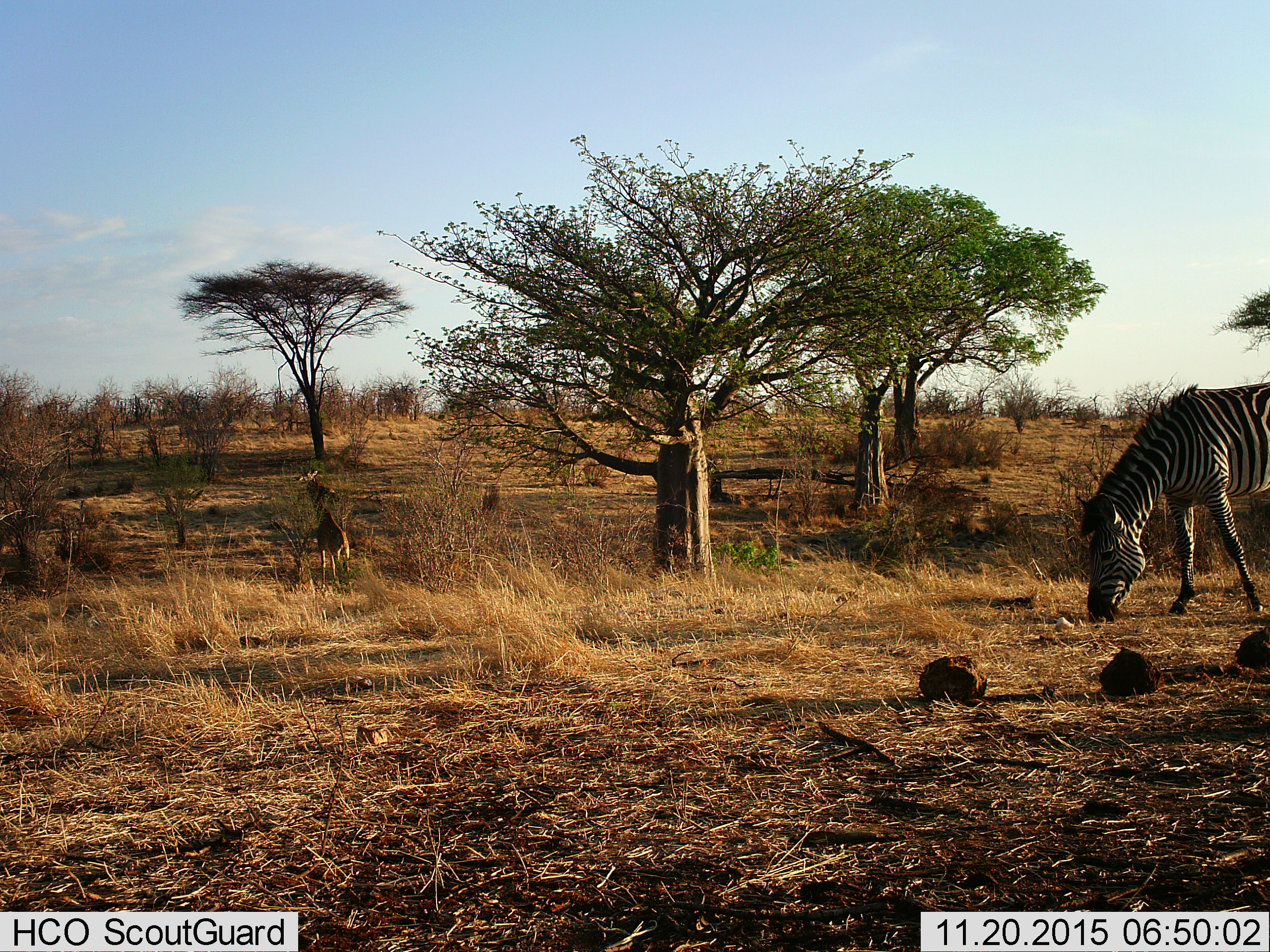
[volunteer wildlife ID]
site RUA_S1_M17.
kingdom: Animalia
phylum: Chordata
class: Mammalia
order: Artiodactyla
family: Giraffidae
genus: Giraffa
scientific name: Giraffa camelopardalis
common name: giraffe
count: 1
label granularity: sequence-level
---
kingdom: Animalia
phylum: Chordata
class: Mammalia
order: Perissodactyla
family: Equidae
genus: Equus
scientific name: Equus quagga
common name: plains zebra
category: zebraplains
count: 1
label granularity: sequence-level